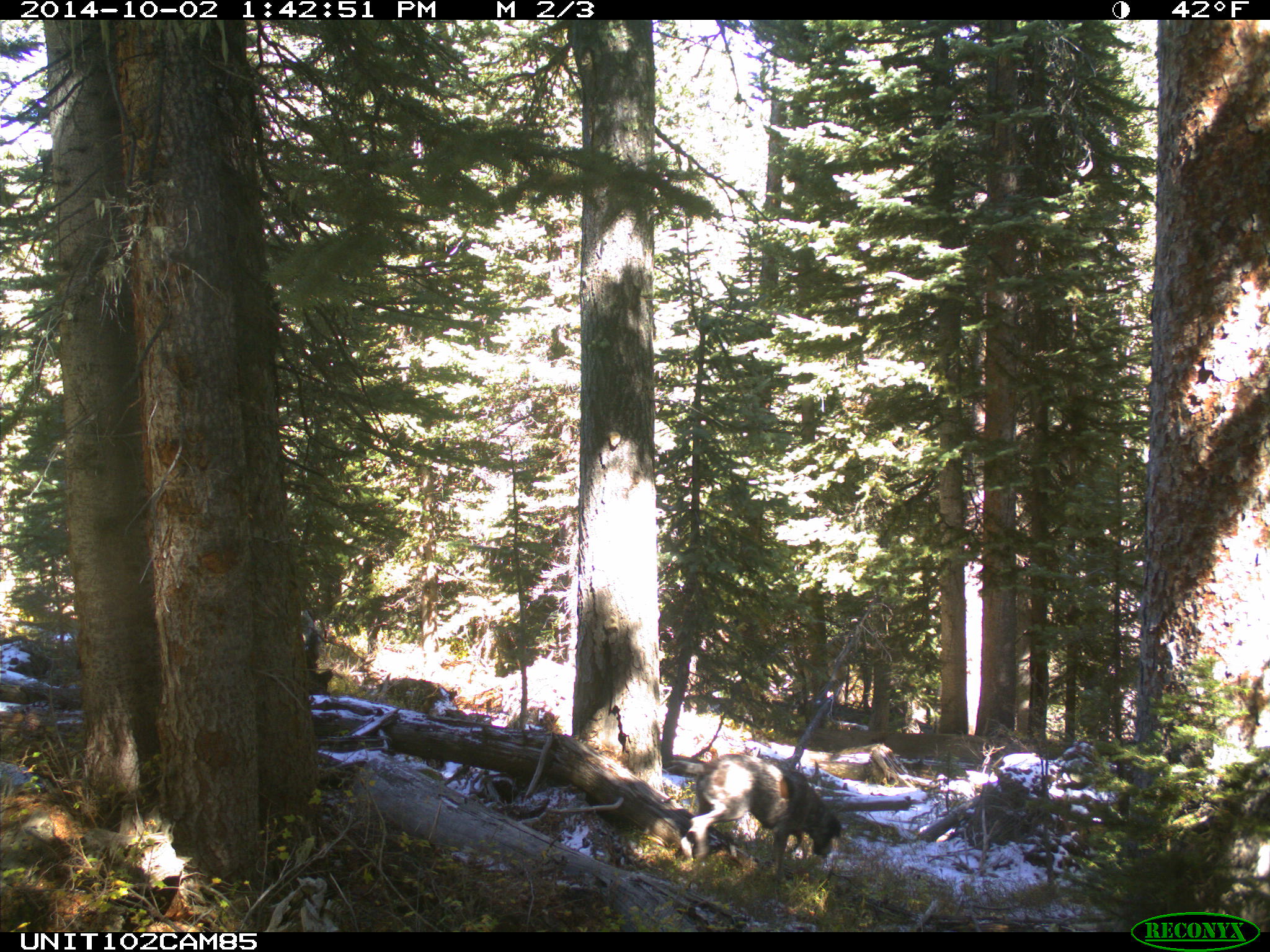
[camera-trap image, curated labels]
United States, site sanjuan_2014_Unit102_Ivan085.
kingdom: Animalia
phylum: Chordata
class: Mammalia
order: Carnivora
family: Canidae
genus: Canis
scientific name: Canis familiaris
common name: domestic dog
Canis familiaris (domestic dog).